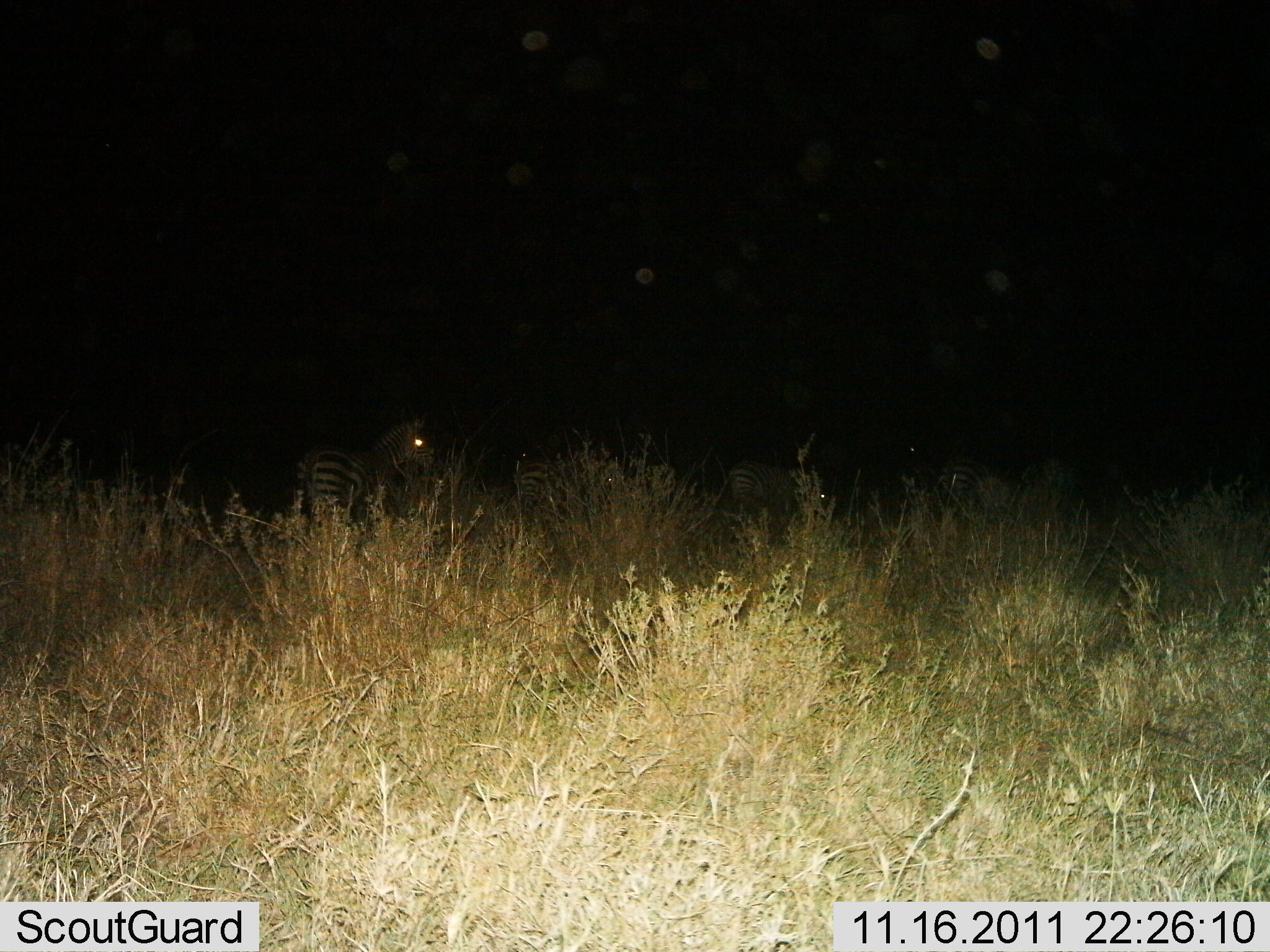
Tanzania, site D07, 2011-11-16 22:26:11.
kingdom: Animalia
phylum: Chordata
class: Mammalia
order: Perissodactyla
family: Equidae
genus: Equus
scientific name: Equus quagga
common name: plains zebra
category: zebra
Zebra (plains zebra) (Equus quagga), count 4. Behavior (volunteer vote fractions): standing 73%, resting 0%, moving 18%, interacting 9%. Young present (vote fraction): 0%. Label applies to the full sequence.